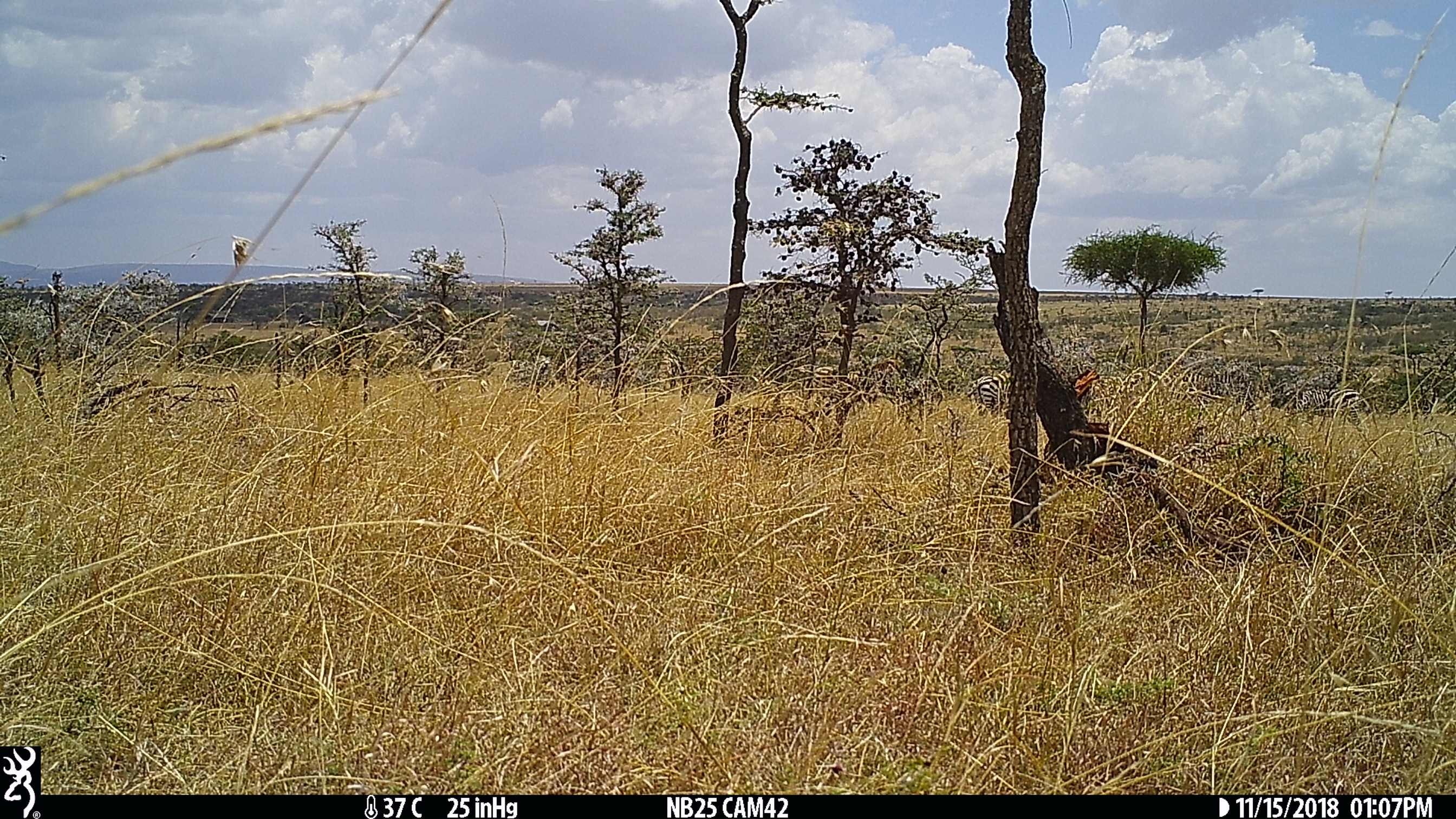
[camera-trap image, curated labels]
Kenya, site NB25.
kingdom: Animalia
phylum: Chordata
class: Mammalia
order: Perissodactyla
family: Equidae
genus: Equus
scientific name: Equus quagga burchellii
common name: burchell's zebra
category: zebra